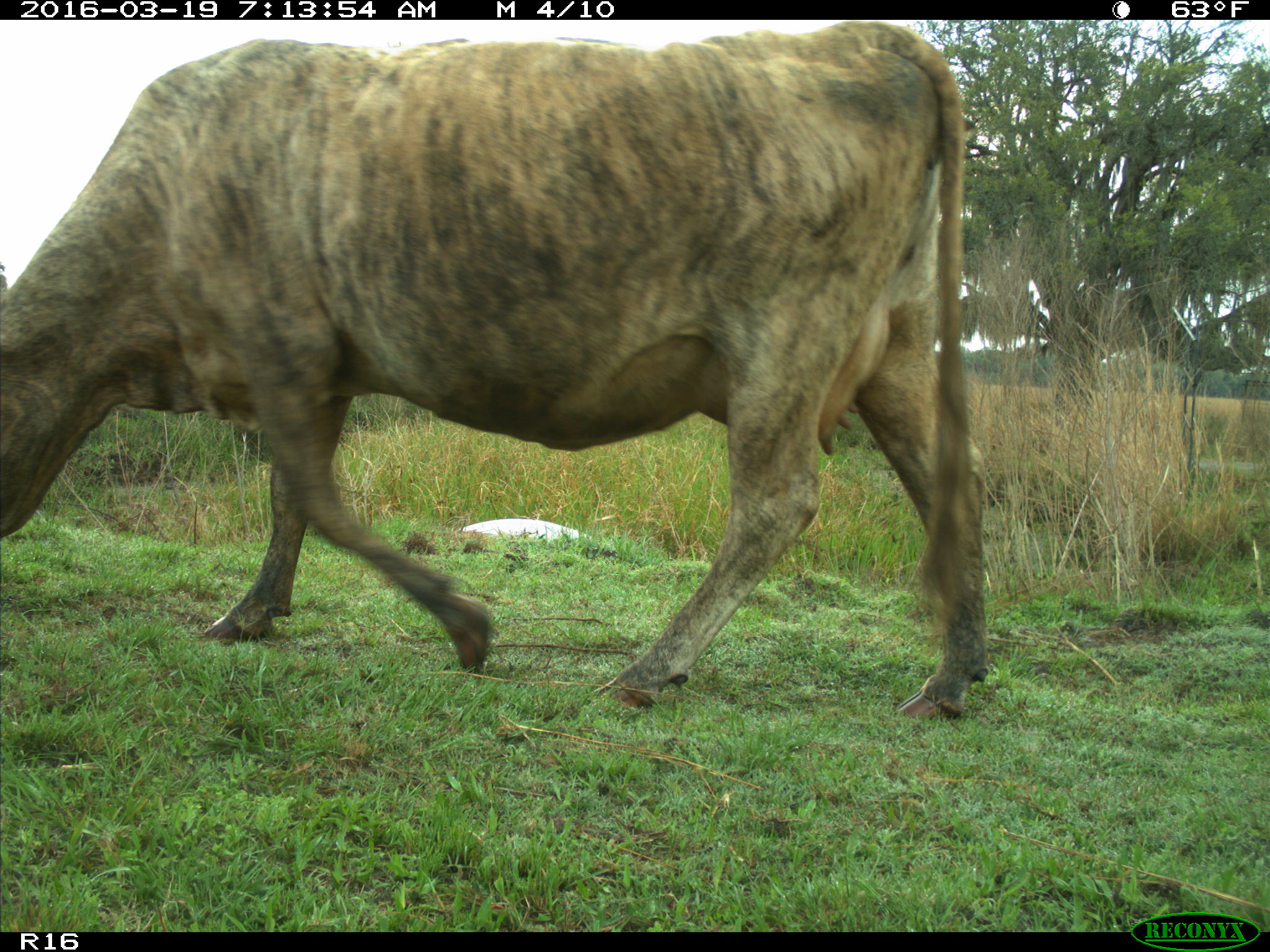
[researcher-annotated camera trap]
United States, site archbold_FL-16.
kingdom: Animalia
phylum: Chordata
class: Mammalia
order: Artiodactyla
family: Bovidae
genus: Bos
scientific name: Bos taurus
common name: domestic cow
Bos taurus (domestic cow).